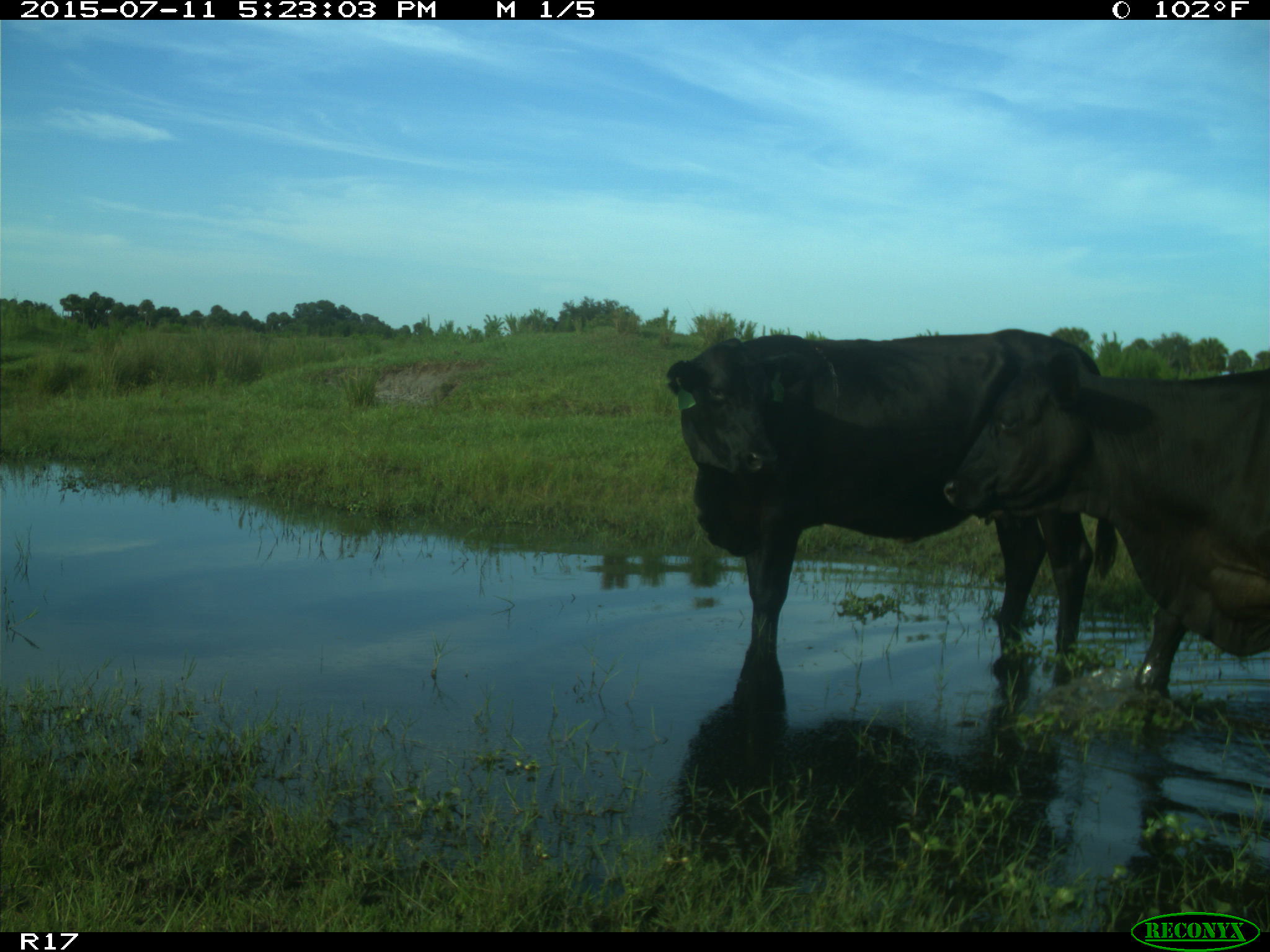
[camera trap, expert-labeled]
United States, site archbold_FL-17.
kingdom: Animalia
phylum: Chordata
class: Mammalia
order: Artiodactyla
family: Bovidae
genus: Bos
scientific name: Bos taurus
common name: domestic cow